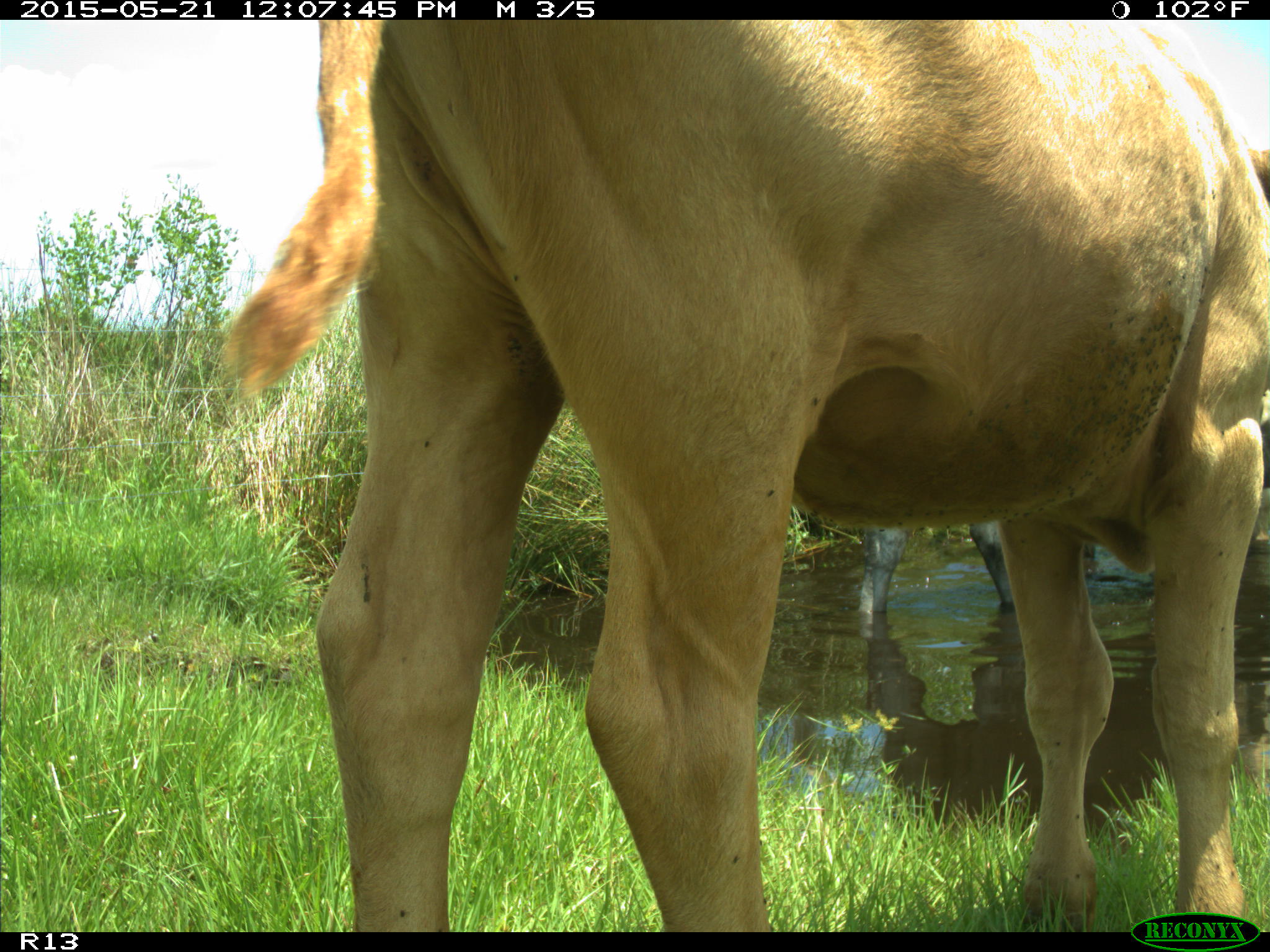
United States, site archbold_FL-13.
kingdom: Animalia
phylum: Chordata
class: Mammalia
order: Artiodactyla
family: Bovidae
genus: Bos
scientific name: Bos taurus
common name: domestic cow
Bos taurus (domestic cow).